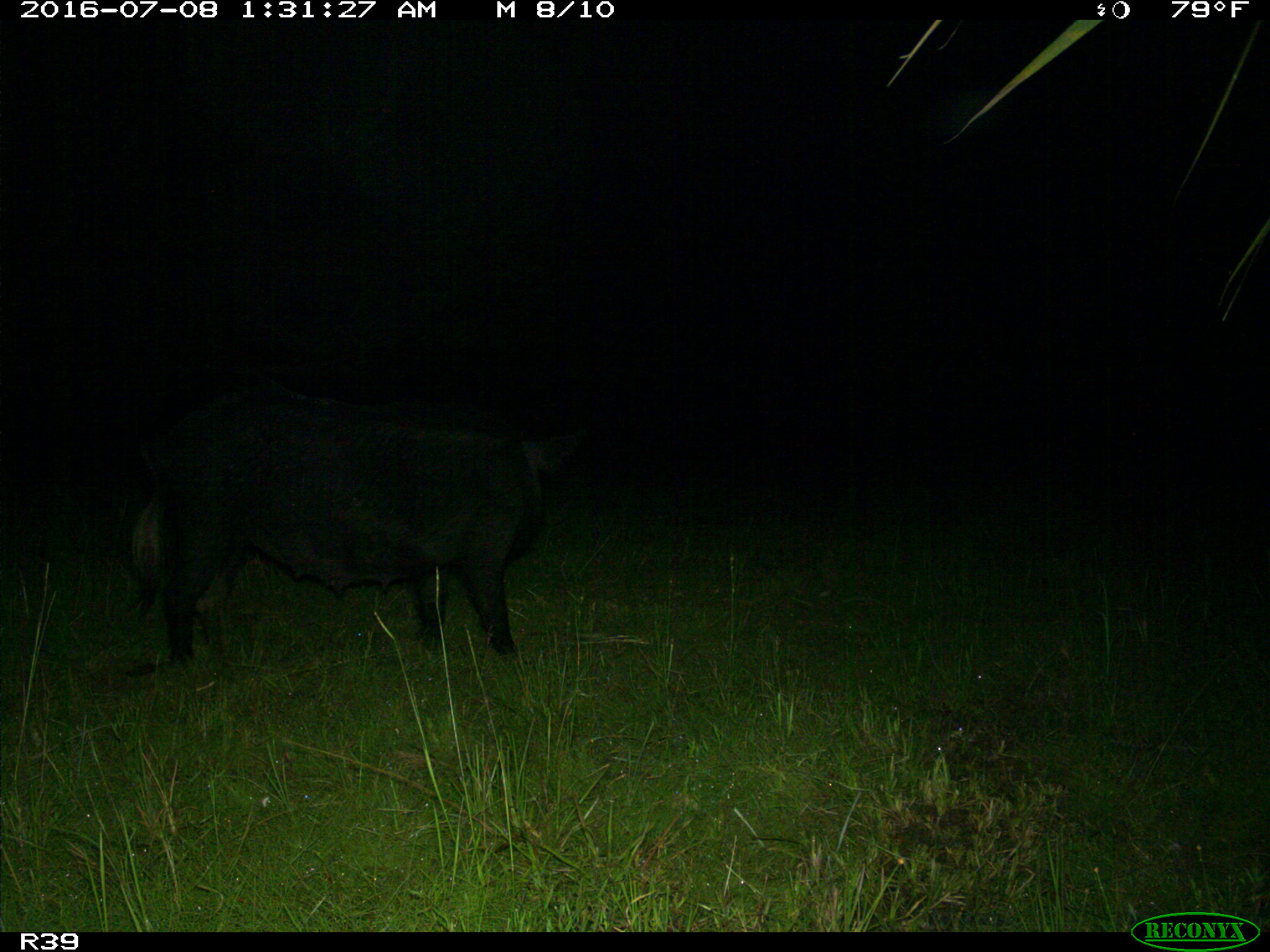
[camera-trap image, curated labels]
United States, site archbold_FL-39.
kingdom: Animalia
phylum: Chordata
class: Mammalia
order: Artiodactyla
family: Suidae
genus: Sus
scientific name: Sus scrofa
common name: wild boar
Sus scrofa (wild boar).